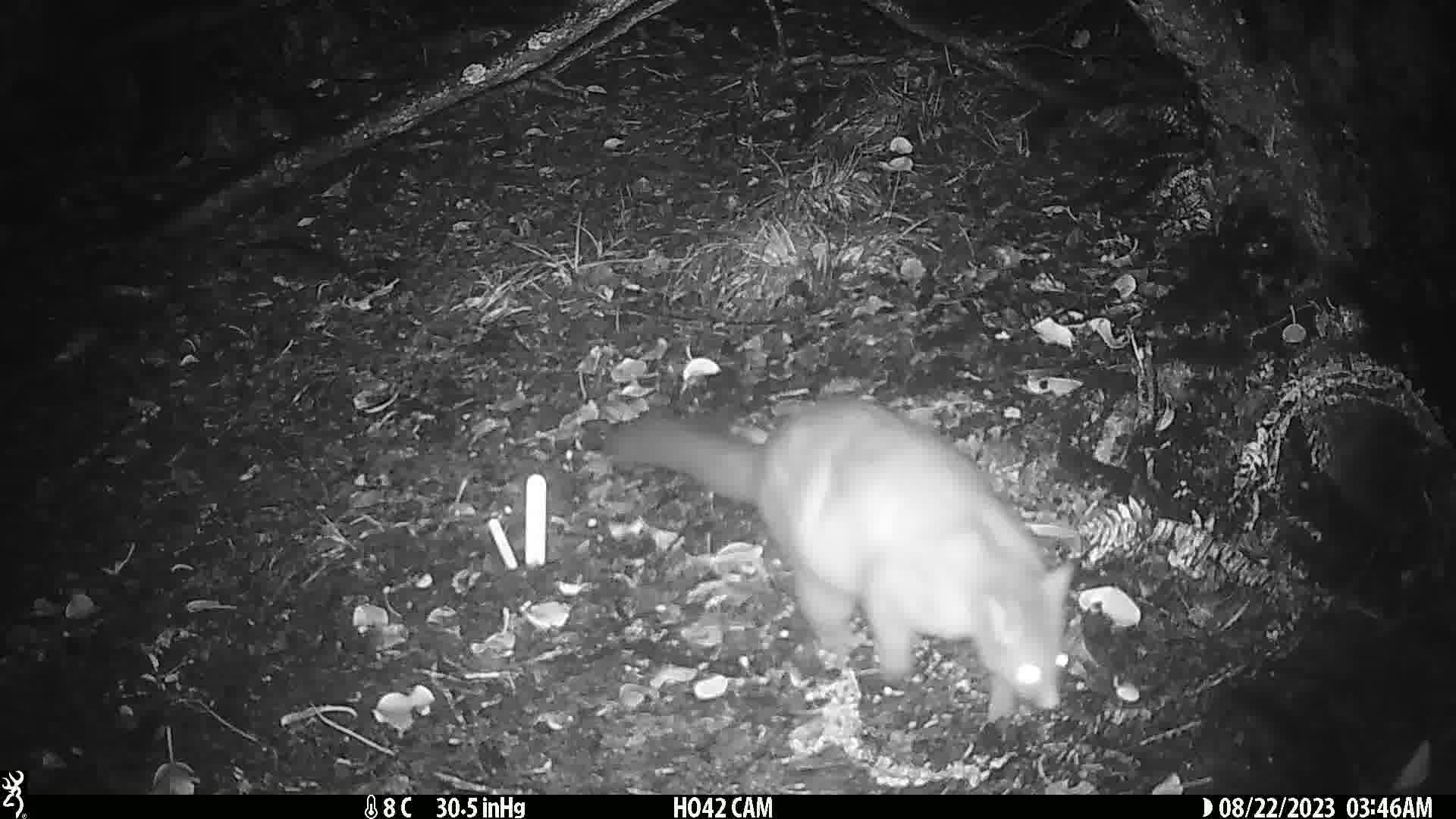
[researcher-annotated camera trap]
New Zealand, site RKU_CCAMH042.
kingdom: Animalia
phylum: Chordata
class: Mammalia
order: Diprotodontia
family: Phalangeridae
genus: Trichosurus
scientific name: Trichosurus vulpecula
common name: common brushtail possum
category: possum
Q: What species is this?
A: Possum (common brushtail possum) (Trichosurus vulpecula).